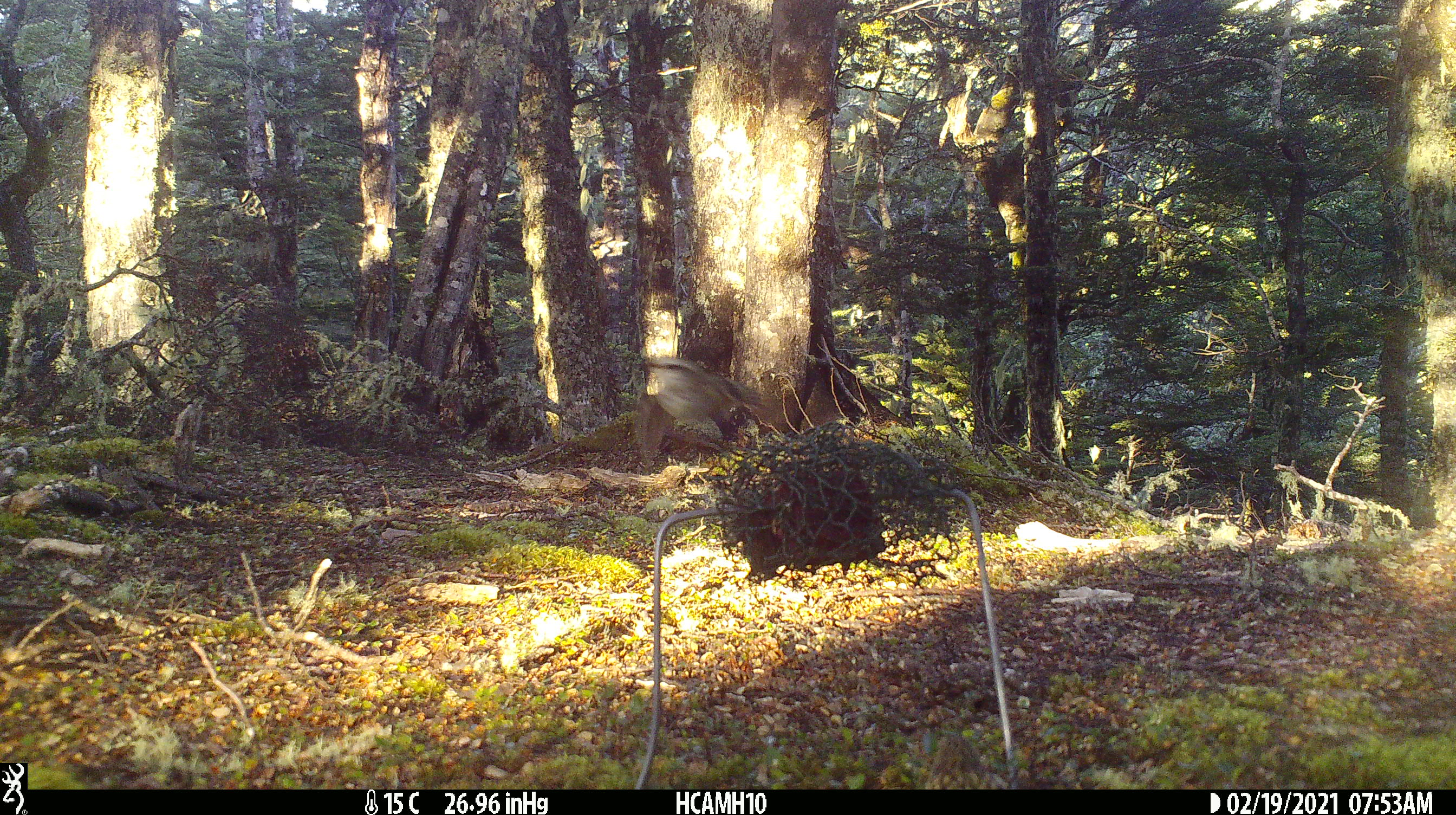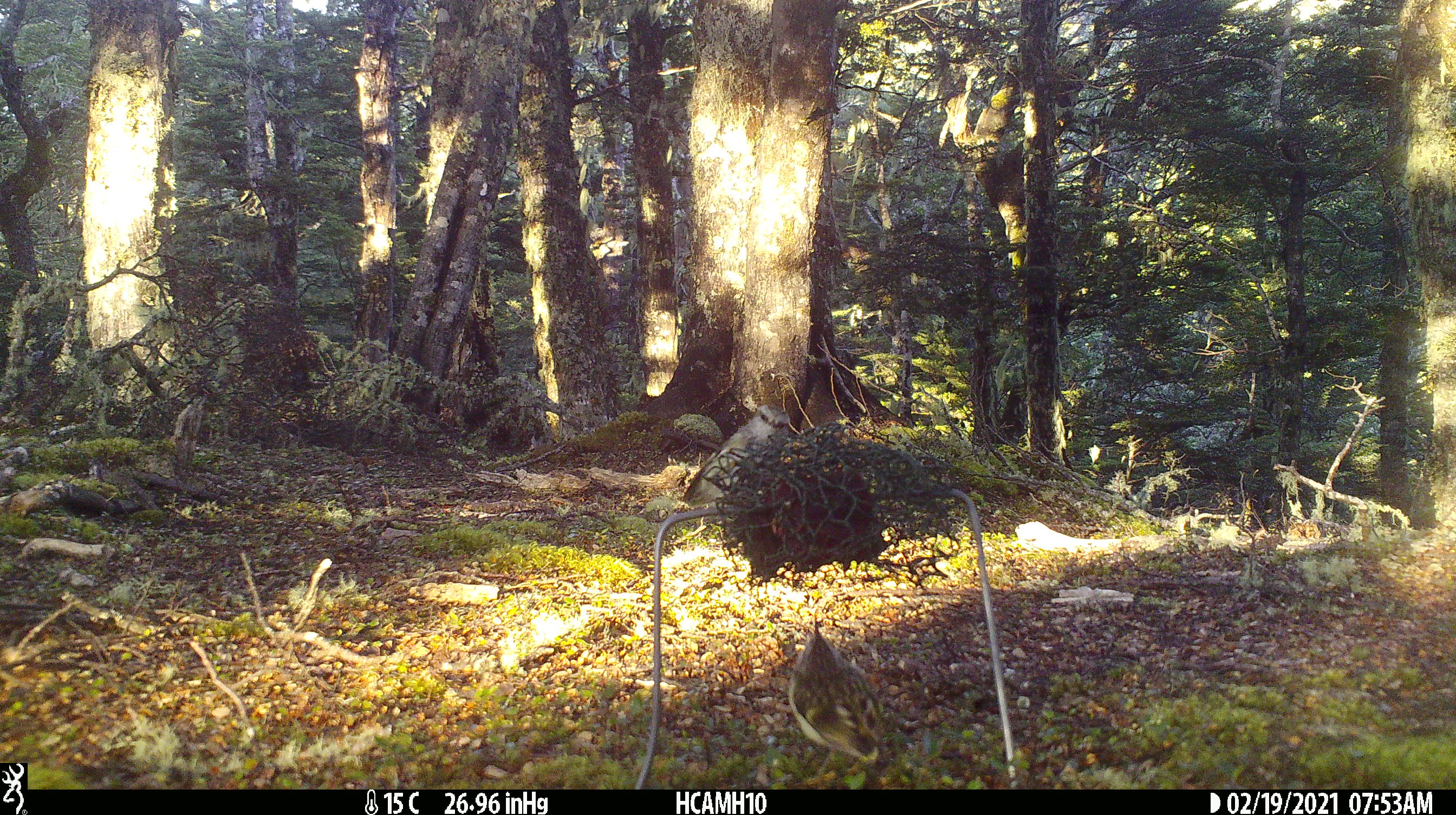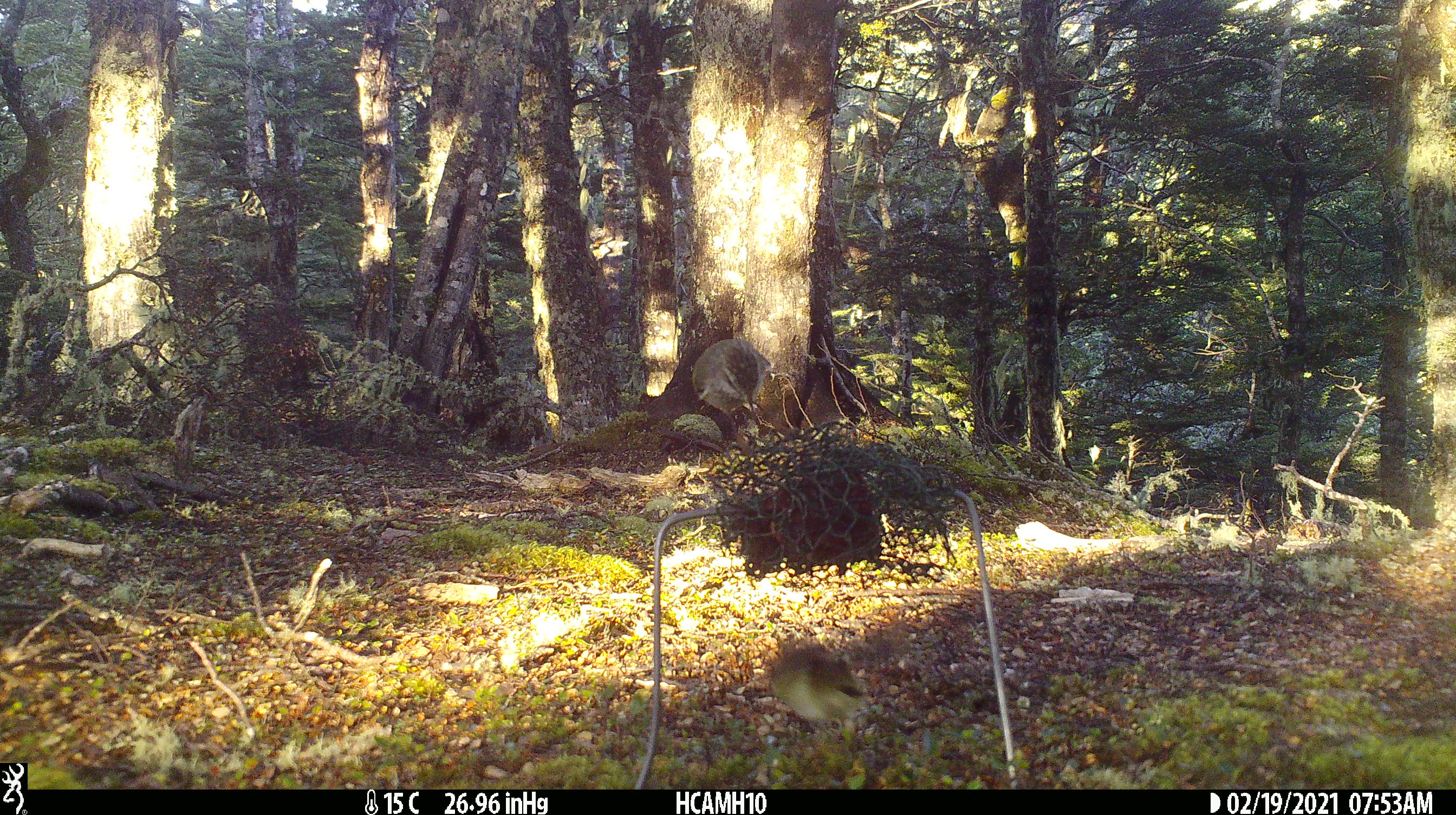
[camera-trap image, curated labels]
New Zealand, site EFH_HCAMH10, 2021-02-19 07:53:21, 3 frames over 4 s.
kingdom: Animalia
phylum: Chordata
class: Aves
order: Passeriformes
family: Acanthisittidae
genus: Acanthisitta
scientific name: Acanthisitta chloris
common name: rifleman